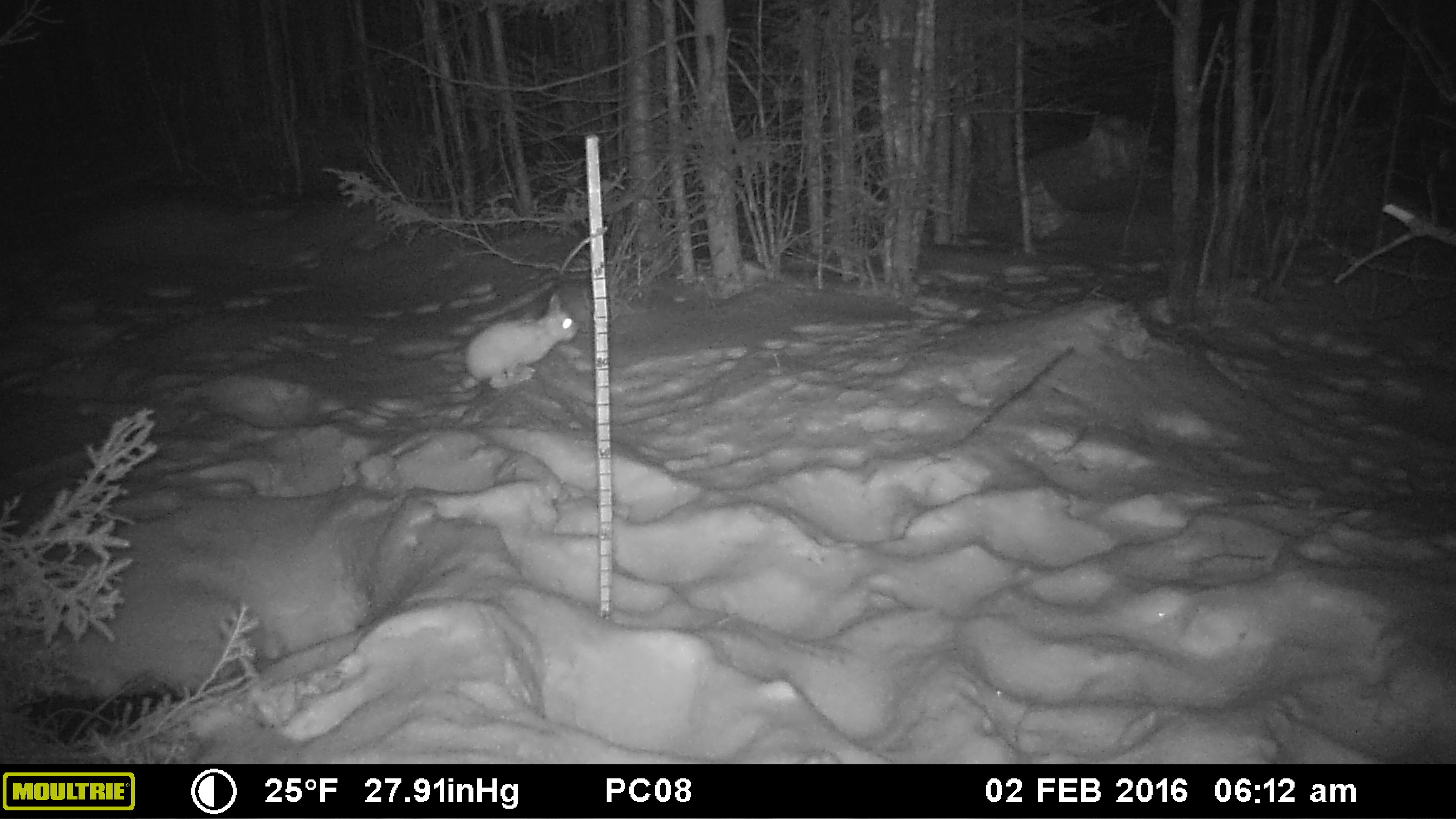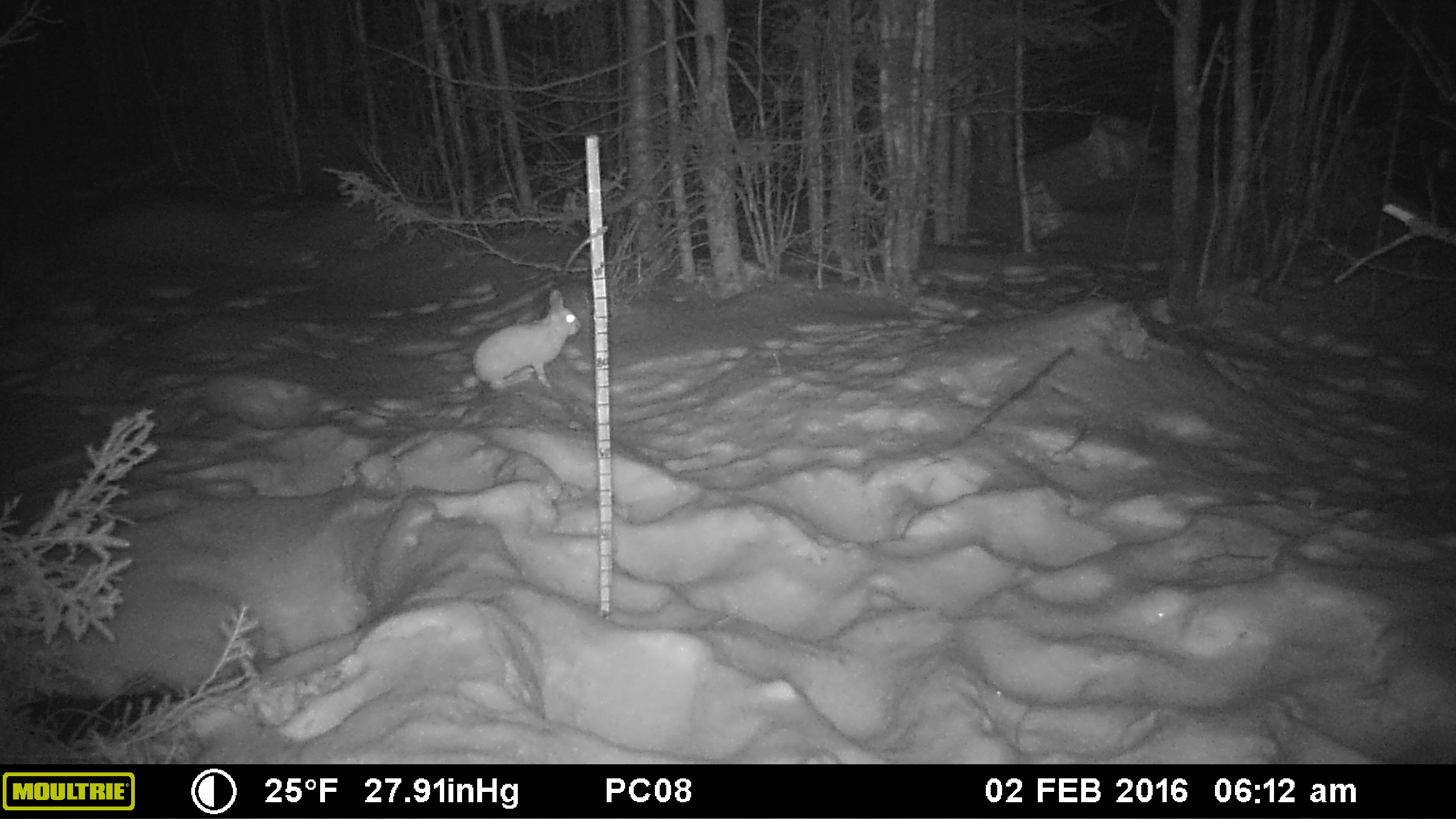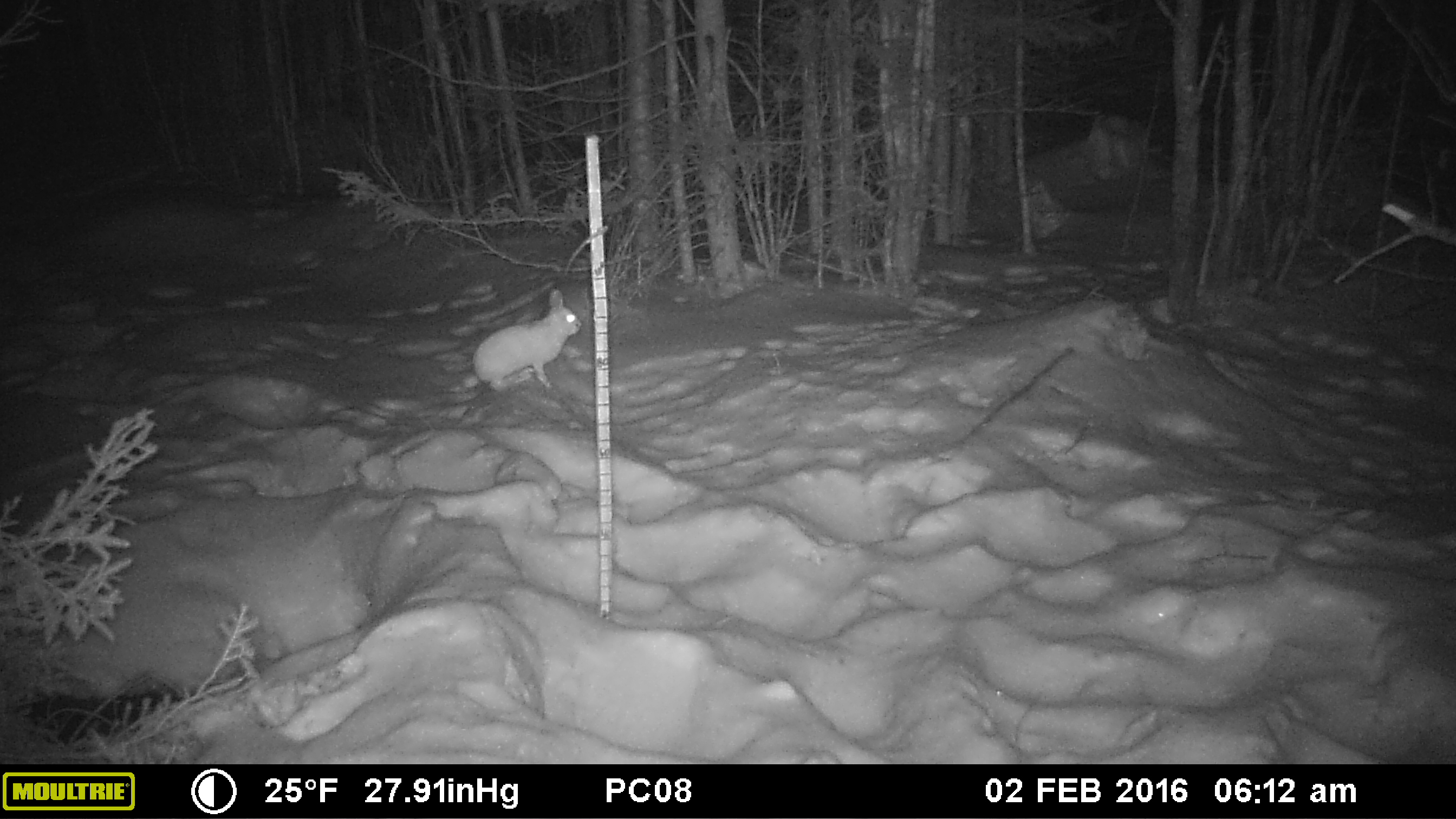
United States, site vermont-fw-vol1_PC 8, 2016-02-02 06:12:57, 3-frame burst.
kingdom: Animalia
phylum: Chordata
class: Mammalia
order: Lagomorpha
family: Leporidae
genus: Lepus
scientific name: Lepus americanus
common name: snowshoe hare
Snowshoe hare (Lepus americanus).